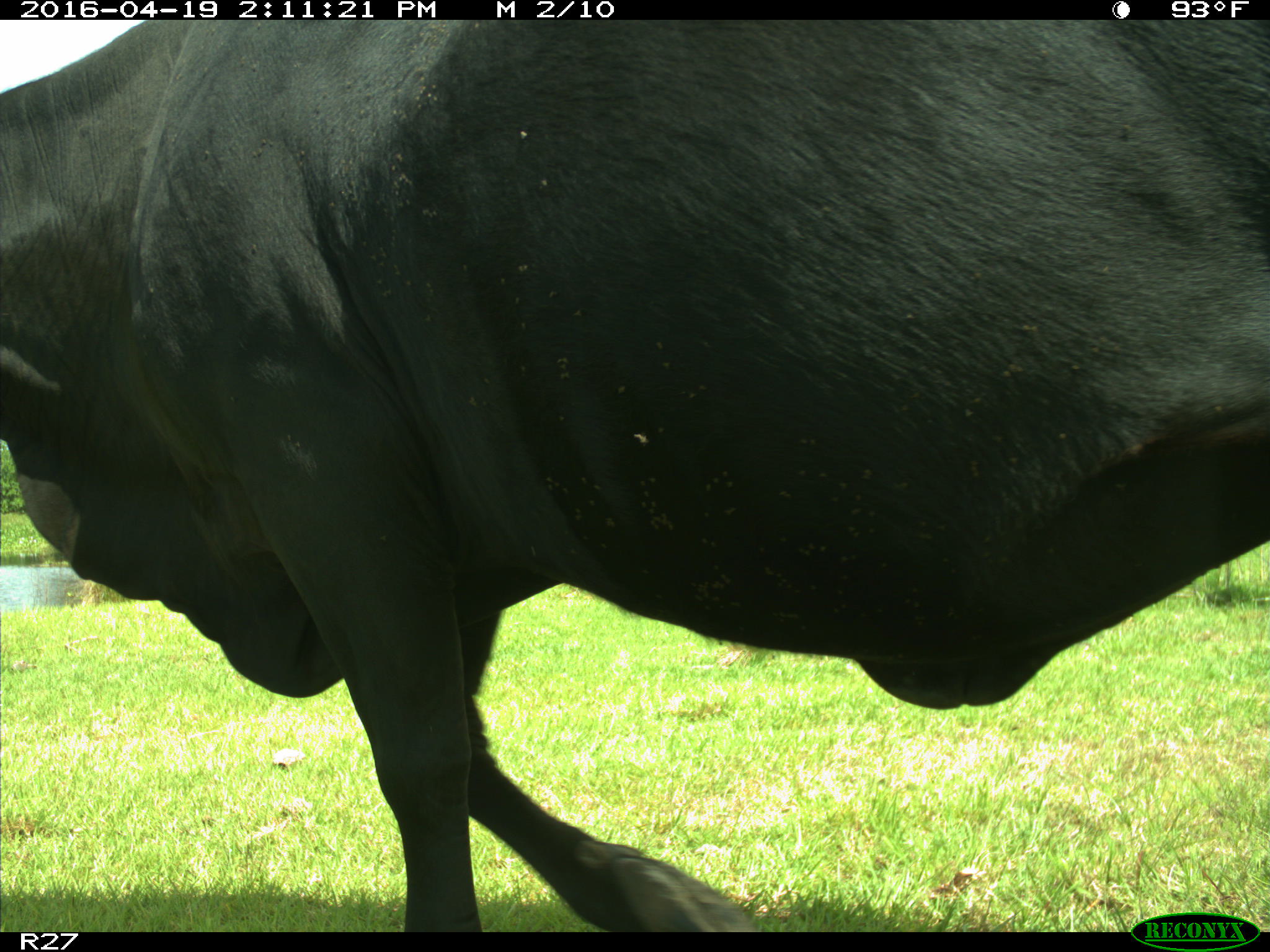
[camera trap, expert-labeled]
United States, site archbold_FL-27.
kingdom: Animalia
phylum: Chordata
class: Mammalia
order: Artiodactyla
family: Bovidae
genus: Bos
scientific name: Bos taurus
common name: domestic cow